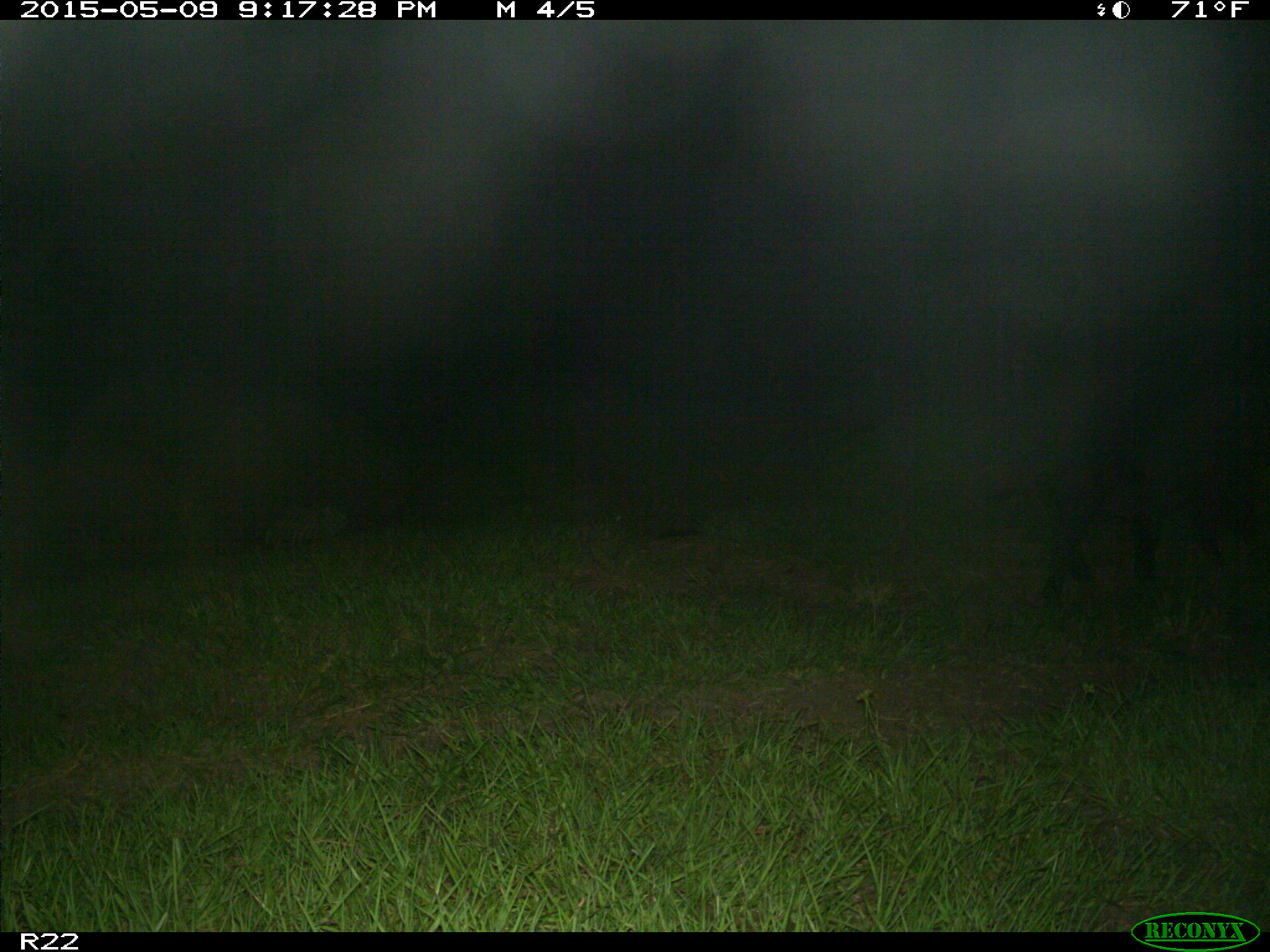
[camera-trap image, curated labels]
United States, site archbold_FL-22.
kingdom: Animalia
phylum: Chordata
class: Mammalia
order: Artiodactyla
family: Bovidae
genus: Bos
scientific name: Bos taurus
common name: domestic cow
Bos taurus (domestic cow).